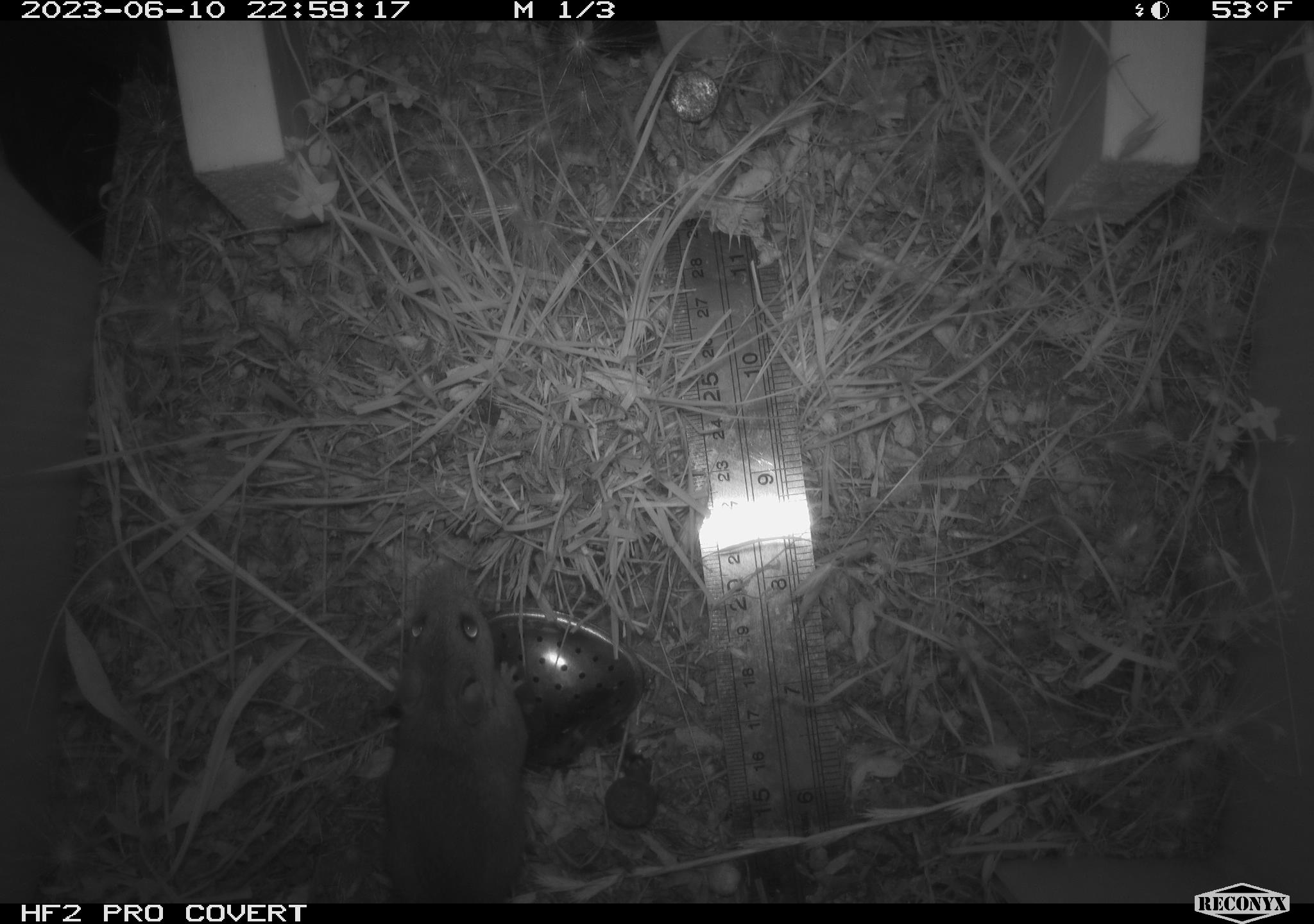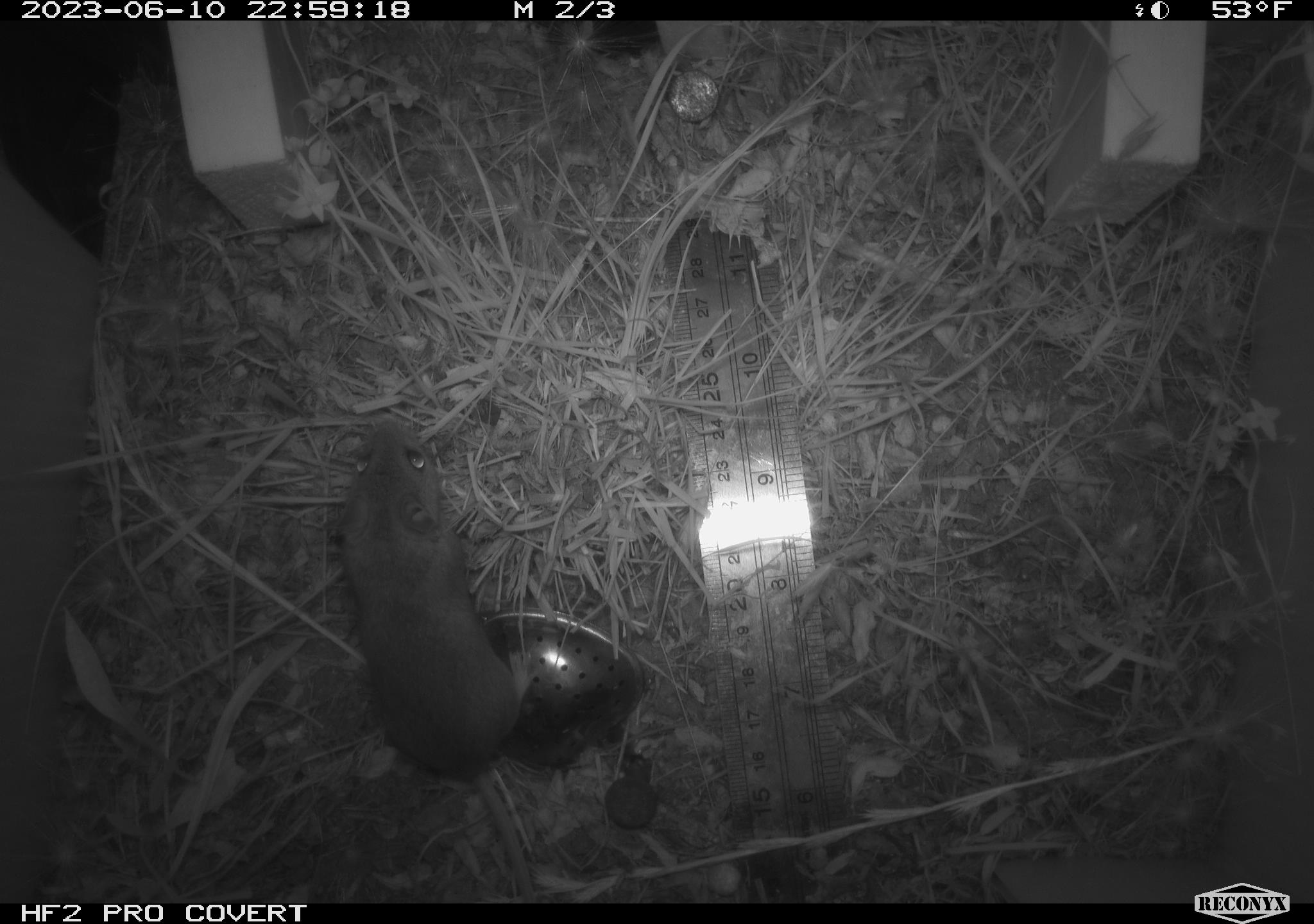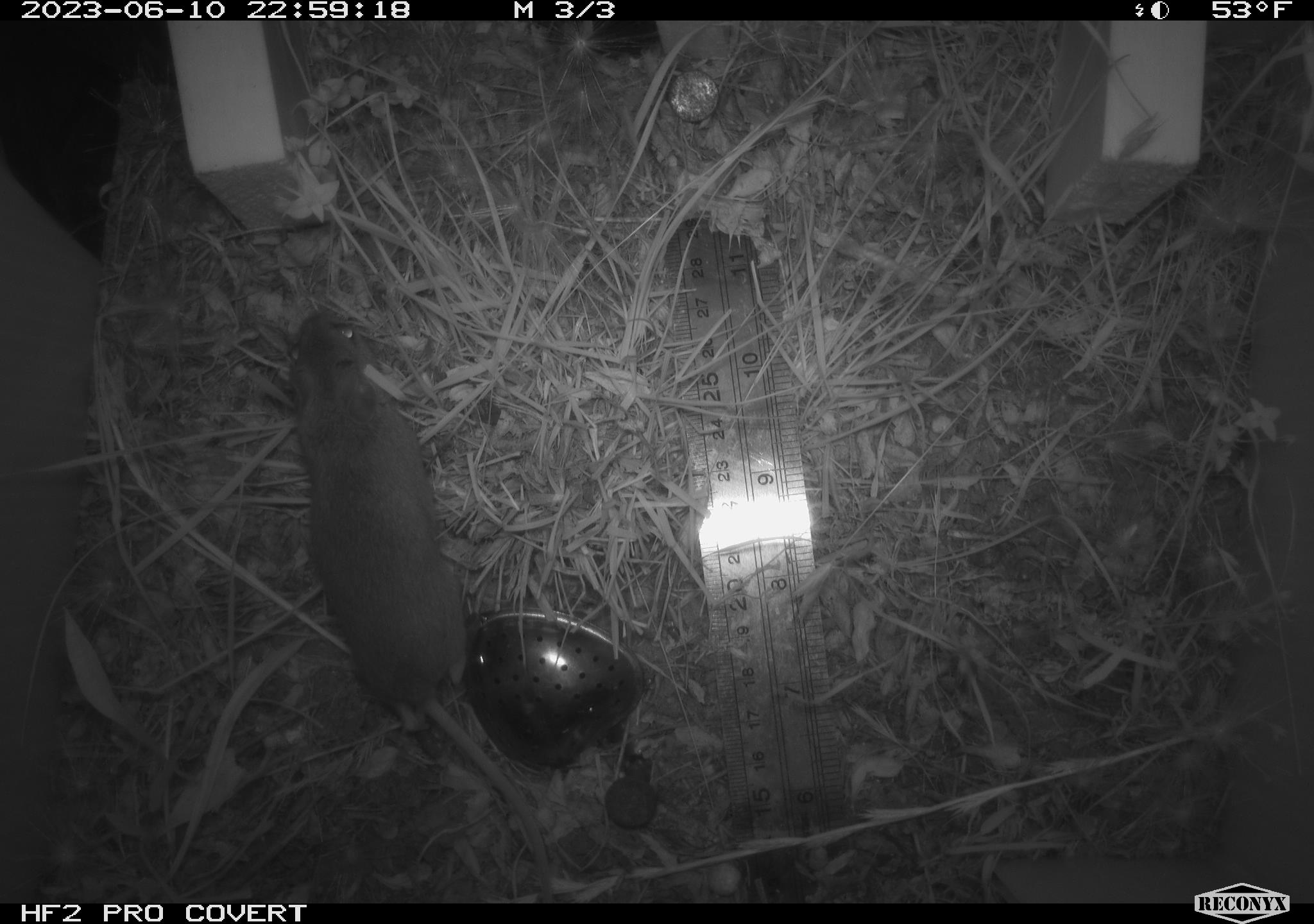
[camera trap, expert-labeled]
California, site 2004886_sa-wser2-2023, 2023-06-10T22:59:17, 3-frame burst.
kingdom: Animalia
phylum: Chordata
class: Mammalia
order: Rodentia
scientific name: Rodentia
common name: mouse species